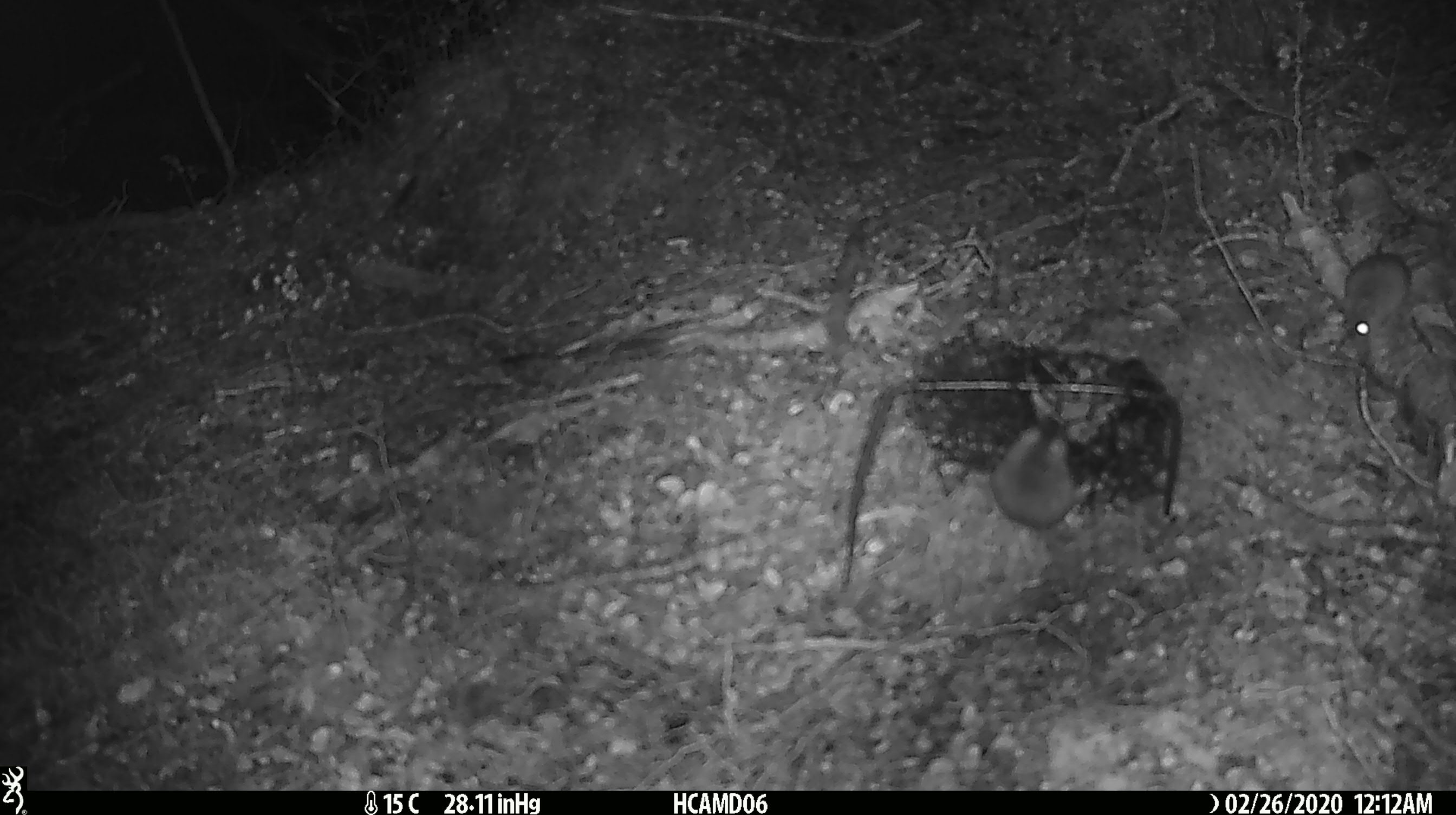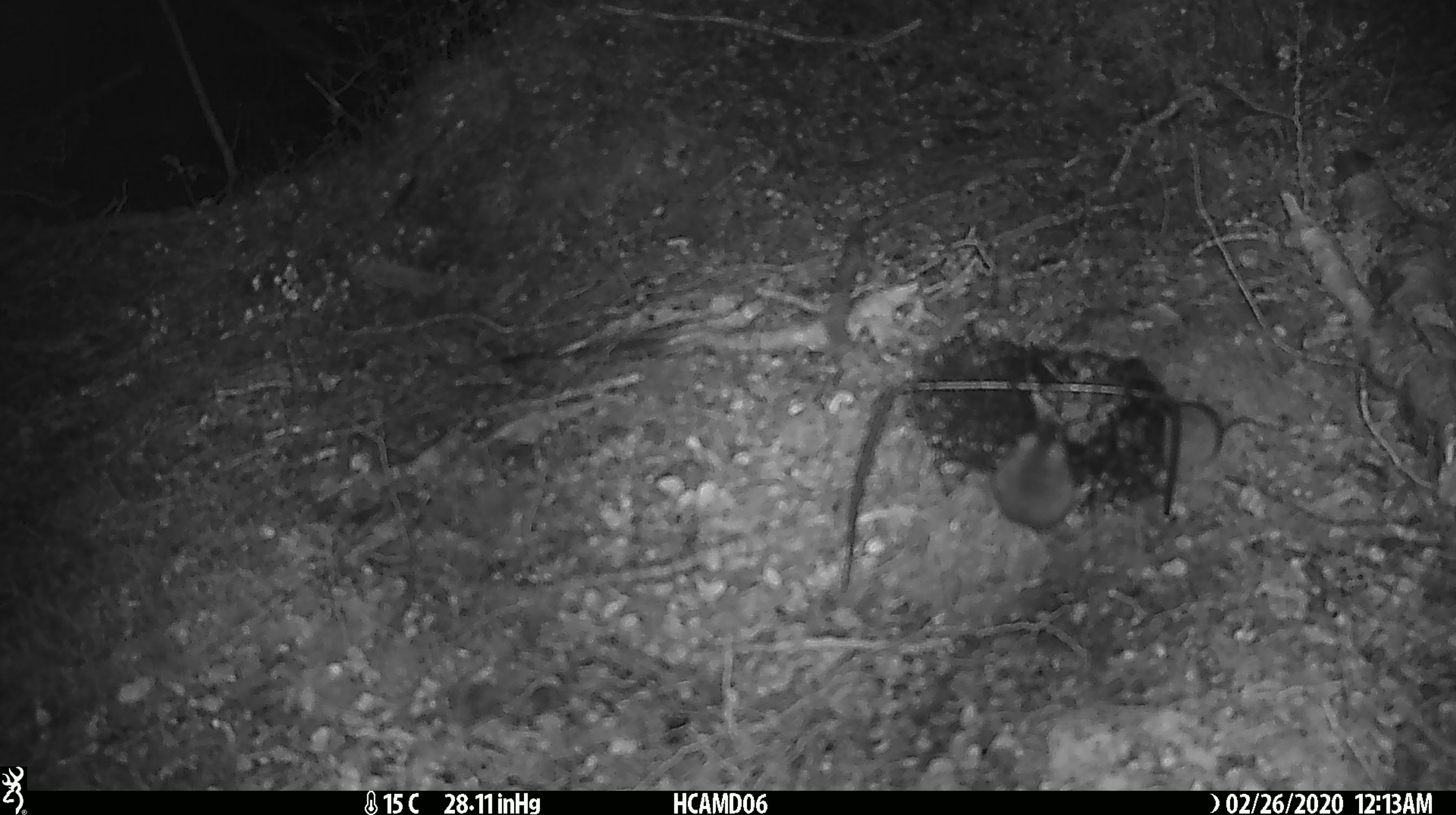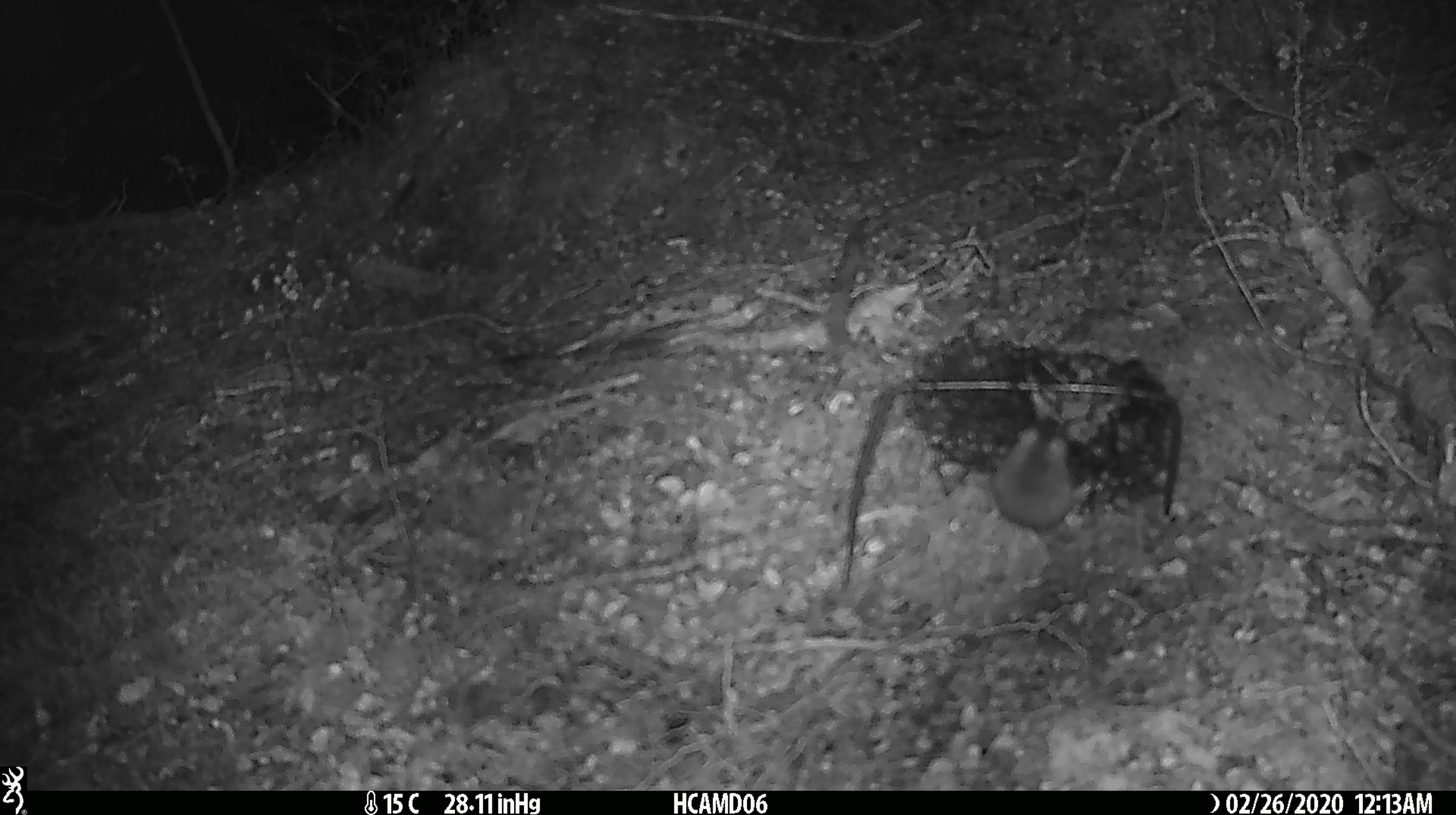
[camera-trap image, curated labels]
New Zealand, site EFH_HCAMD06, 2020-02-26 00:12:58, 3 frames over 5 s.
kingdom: Animalia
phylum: Chordata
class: Mammalia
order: Rodentia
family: Muridae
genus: Mus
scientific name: Mus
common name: mouse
Mouse (Mus).